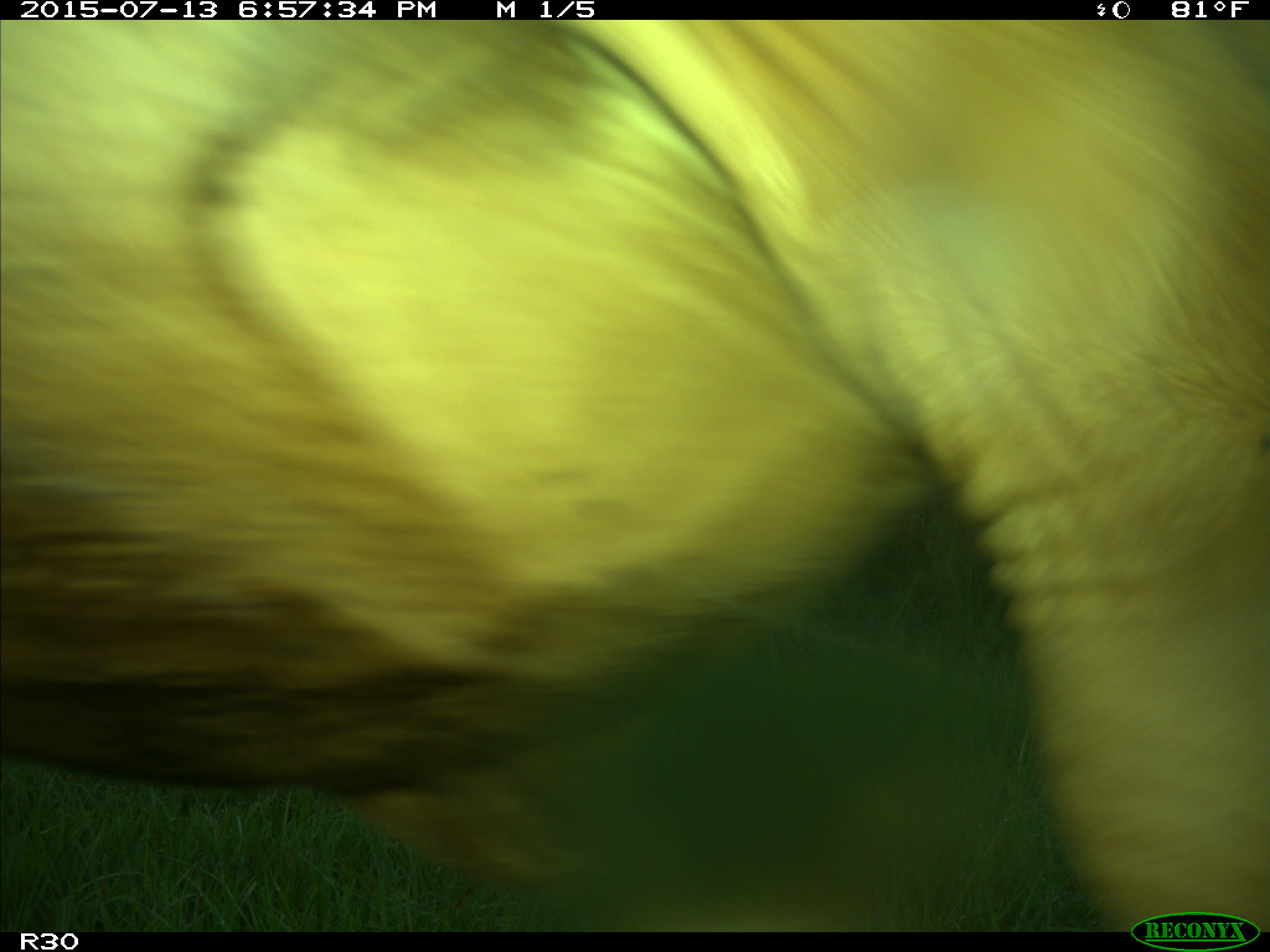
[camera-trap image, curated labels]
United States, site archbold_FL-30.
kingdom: Animalia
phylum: Chordata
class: Mammalia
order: Artiodactyla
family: Bovidae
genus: Bos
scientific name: Bos taurus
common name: domestic cow